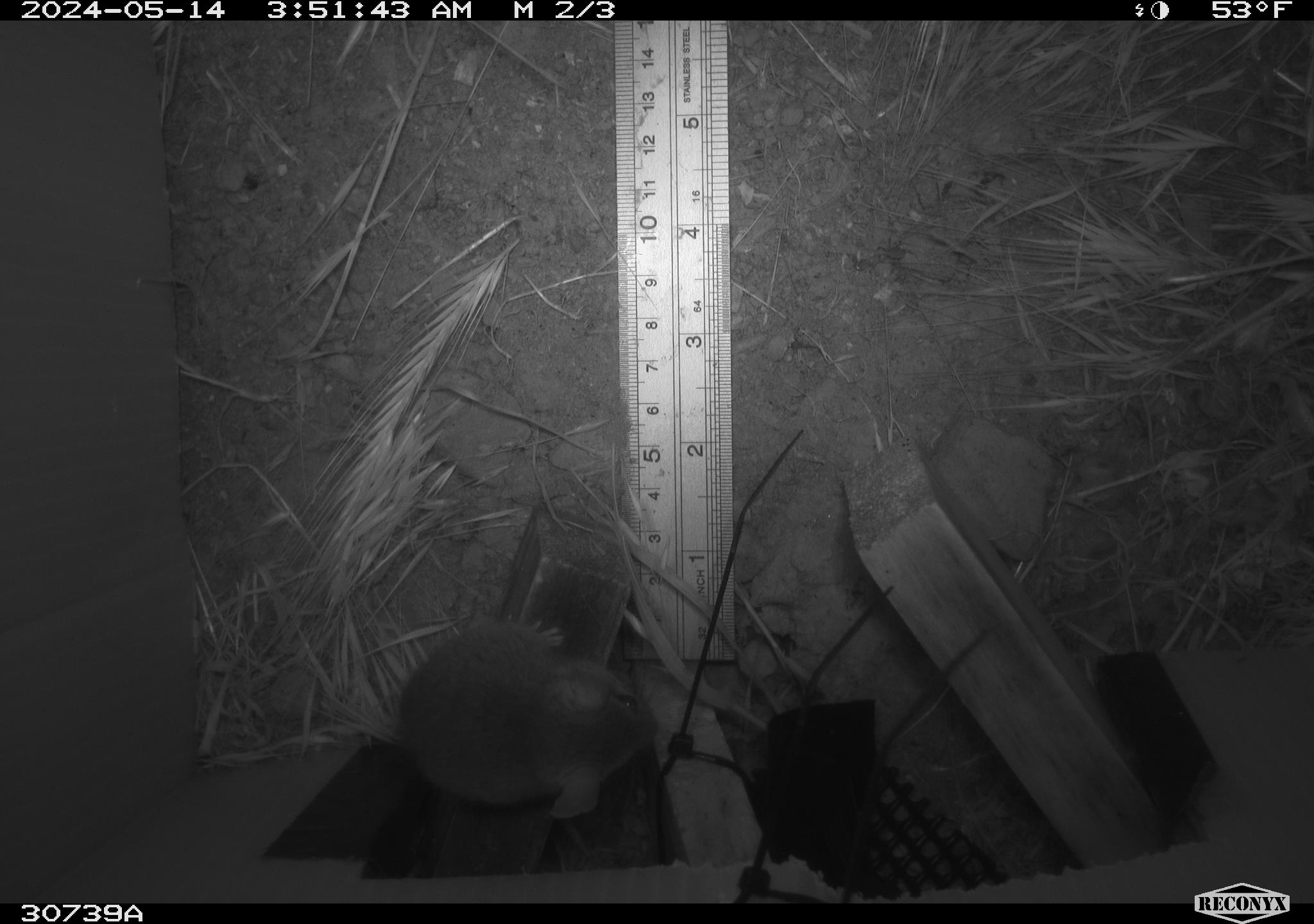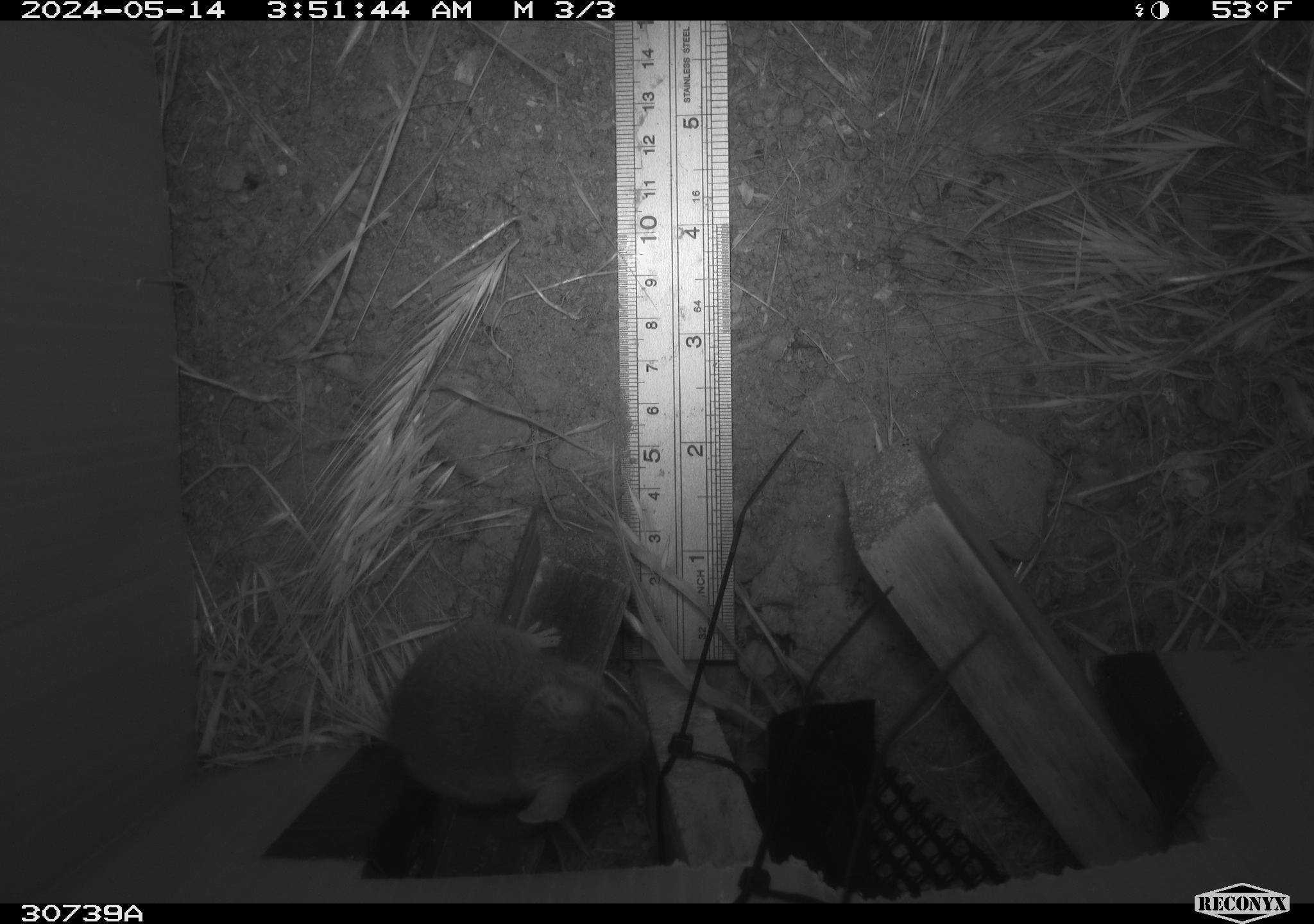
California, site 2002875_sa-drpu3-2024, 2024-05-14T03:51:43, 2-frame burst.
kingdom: Animalia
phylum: Chordata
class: Mammalia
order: Rodentia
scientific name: Rodentia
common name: rodent